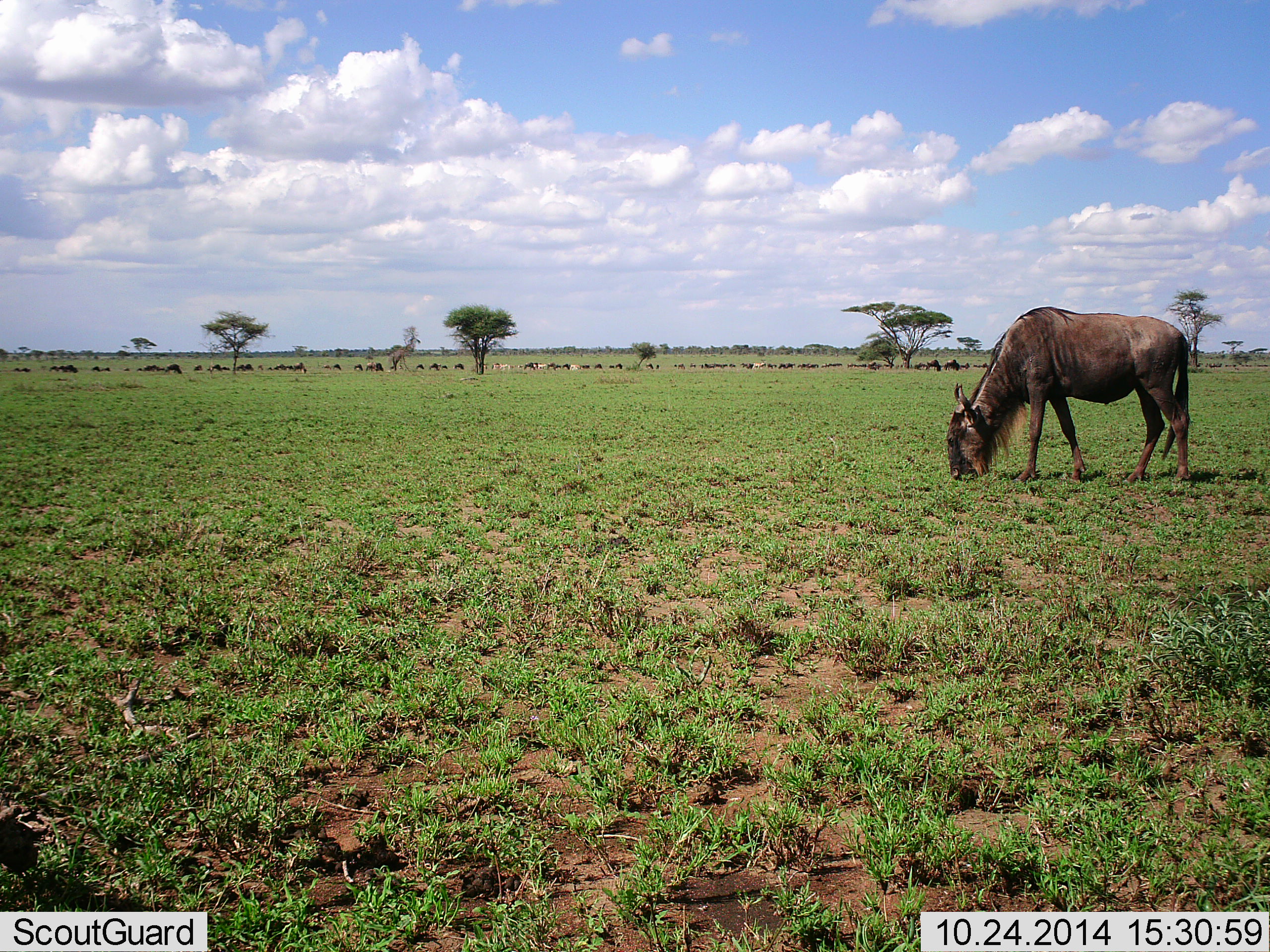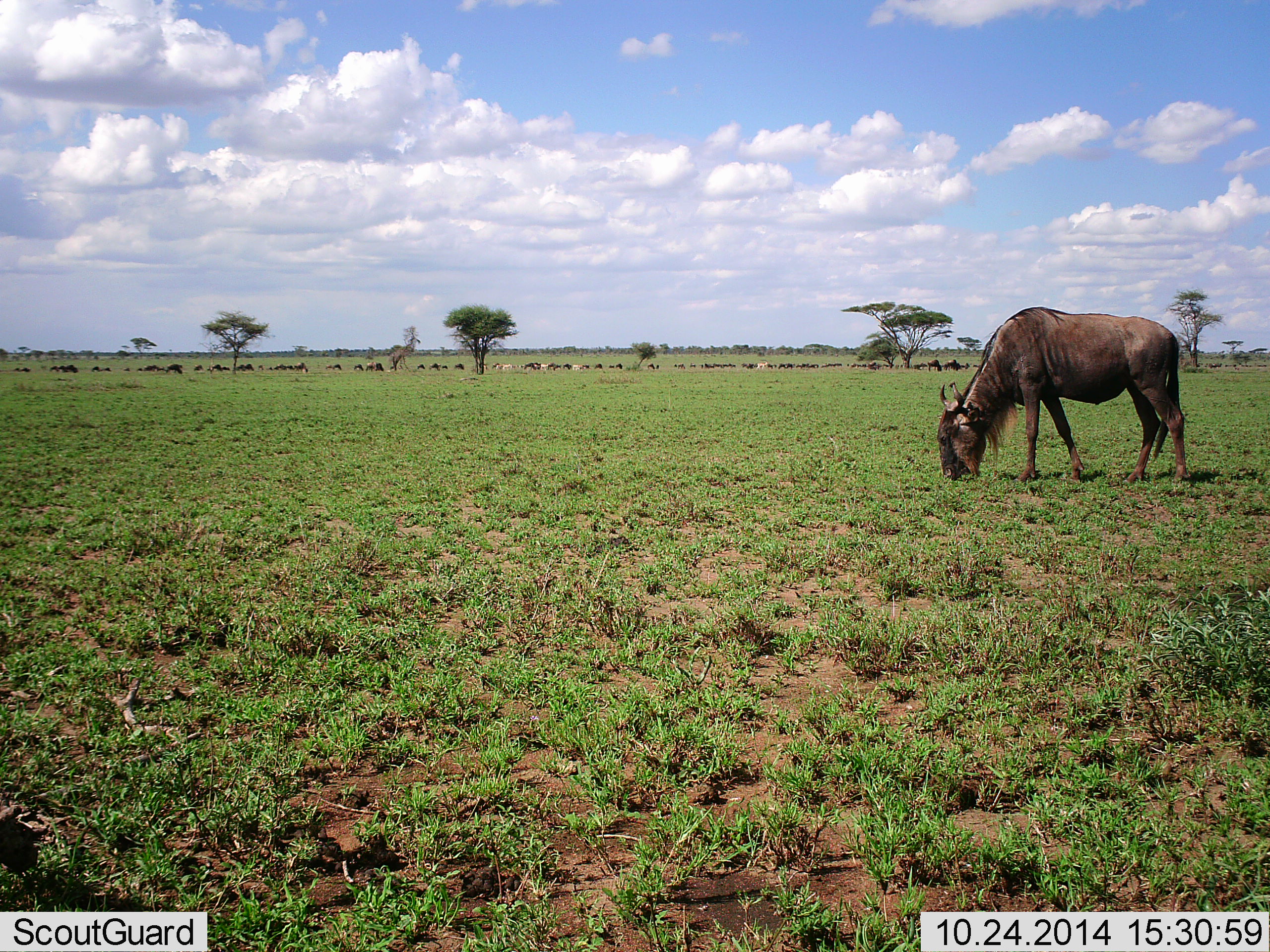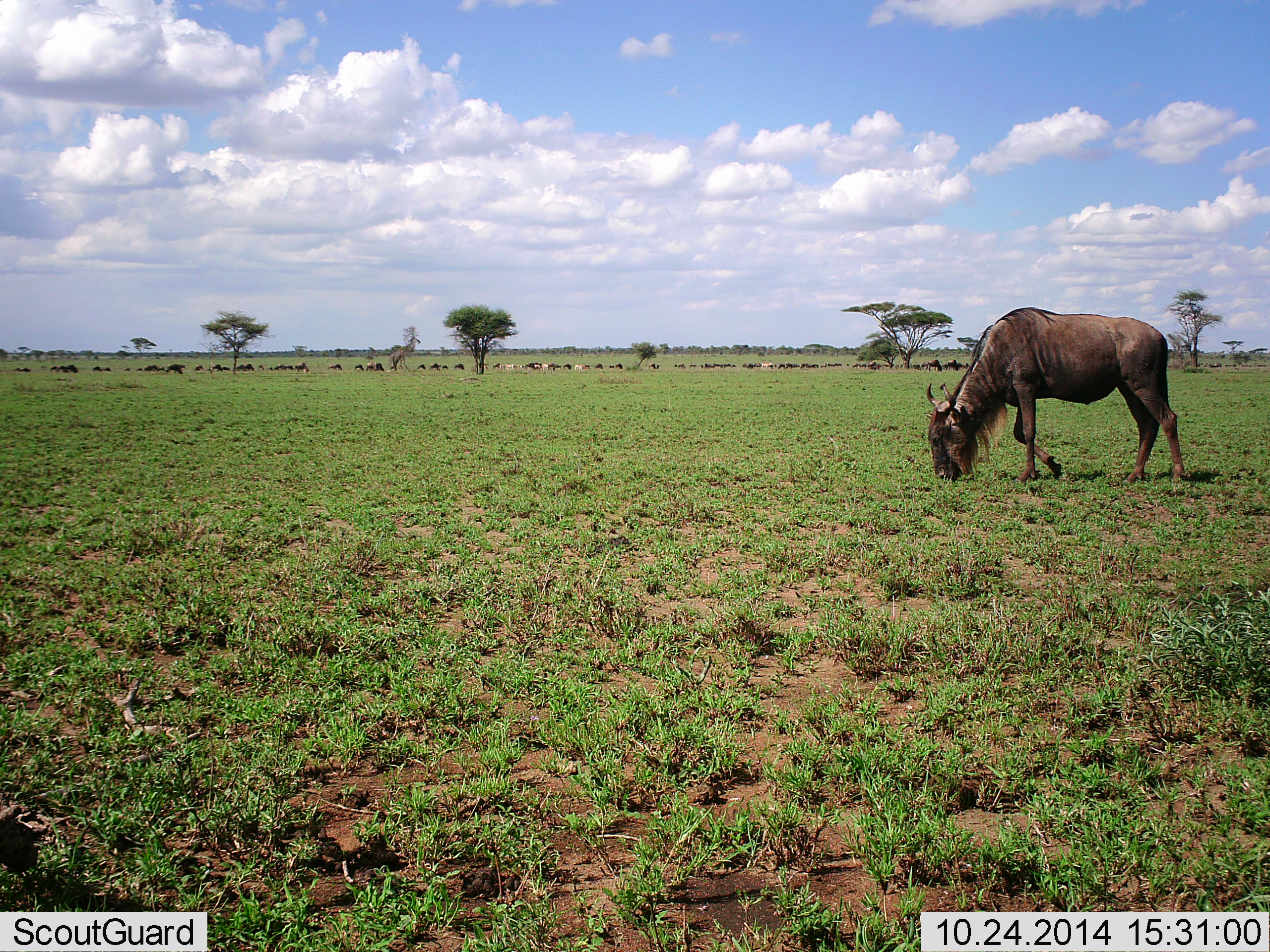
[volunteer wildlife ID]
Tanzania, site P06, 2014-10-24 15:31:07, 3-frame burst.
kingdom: Animalia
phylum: Chordata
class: Mammalia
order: Artiodactyla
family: Bovidae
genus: Connochaetes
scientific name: Connochaetes taurinus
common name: blue wildebeest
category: wildebeest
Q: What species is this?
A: Wildebeest (blue wildebeest) (Connochaetes taurinus).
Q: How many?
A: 51+.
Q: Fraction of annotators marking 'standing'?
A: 41%.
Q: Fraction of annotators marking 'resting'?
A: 0%.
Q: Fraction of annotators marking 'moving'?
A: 24%.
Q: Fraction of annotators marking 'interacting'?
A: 0%.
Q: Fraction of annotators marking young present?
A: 0%.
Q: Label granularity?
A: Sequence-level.